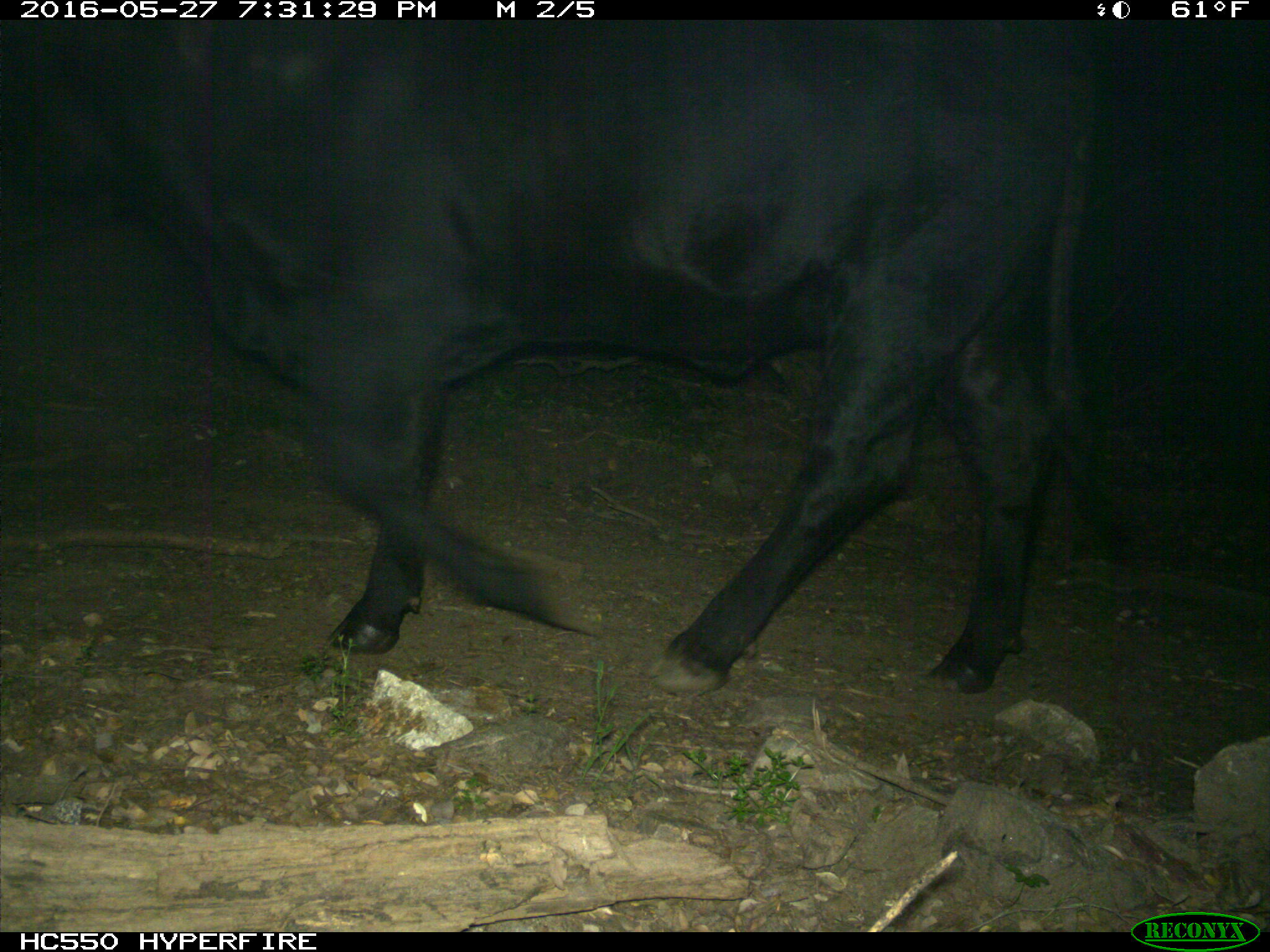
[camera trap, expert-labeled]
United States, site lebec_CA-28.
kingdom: Animalia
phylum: Chordata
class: Mammalia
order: Artiodactyla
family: Bovidae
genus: Bos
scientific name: Bos taurus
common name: domestic cow